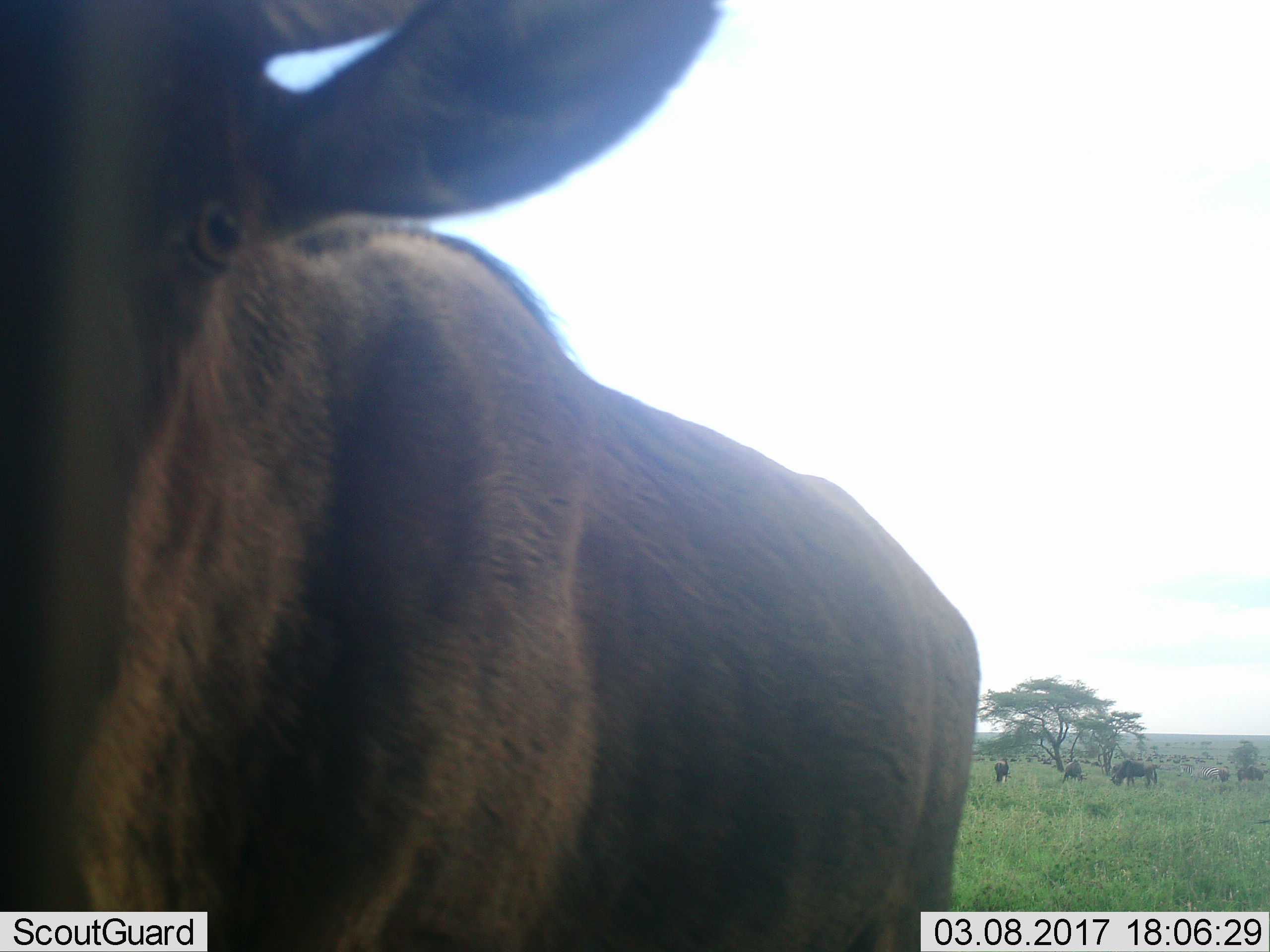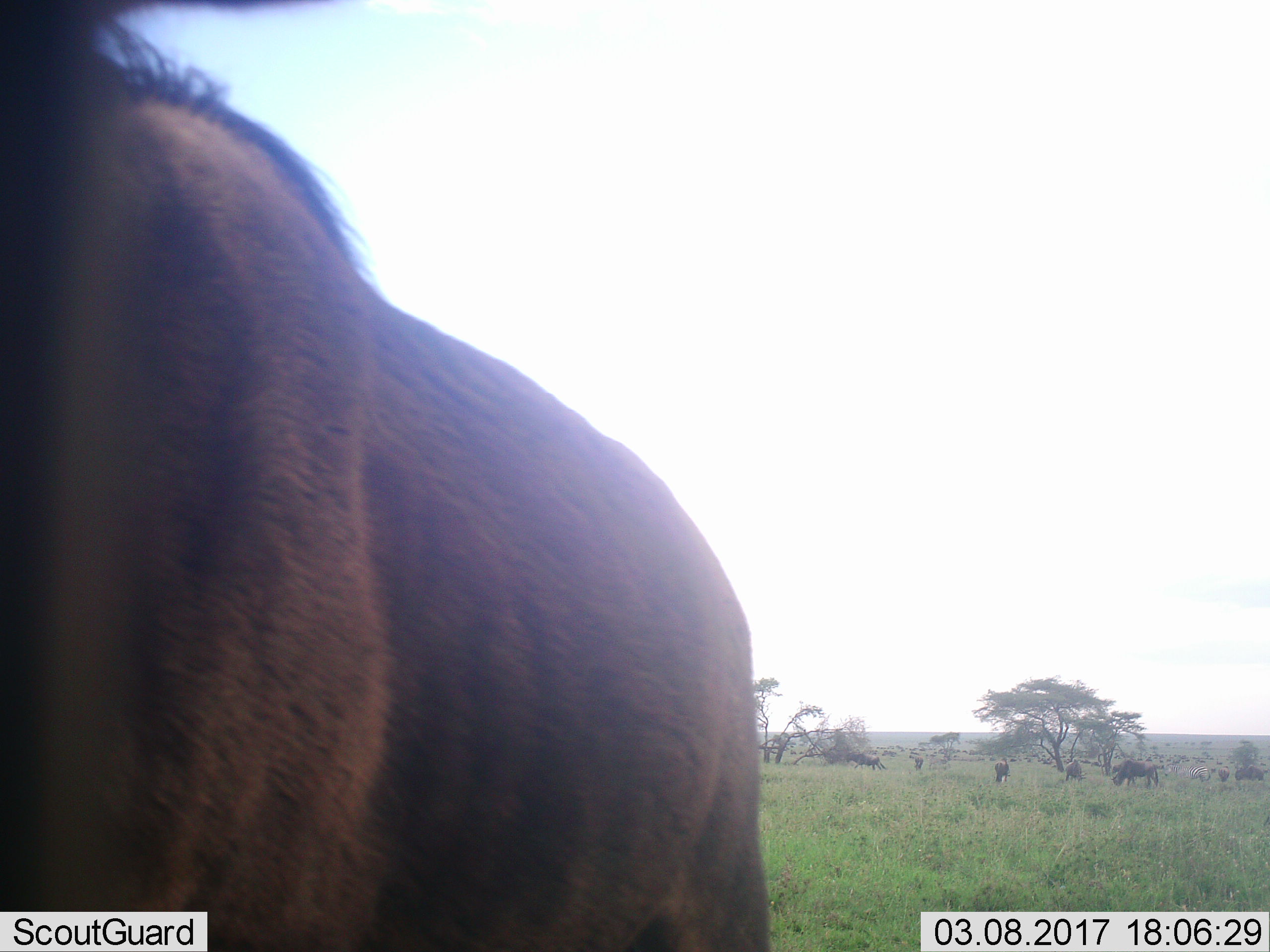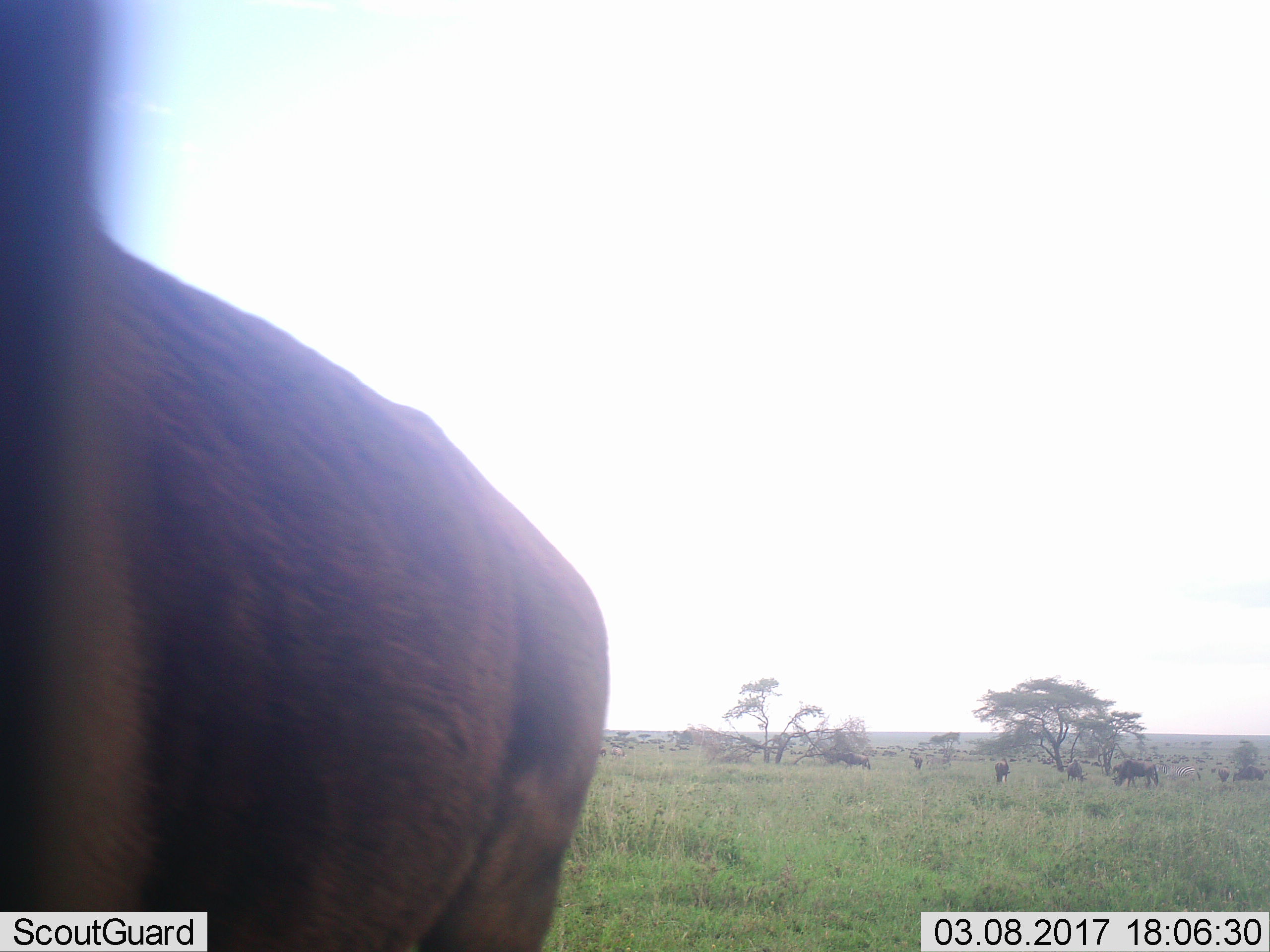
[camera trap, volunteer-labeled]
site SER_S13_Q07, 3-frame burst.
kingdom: Animalia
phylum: Chordata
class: Mammalia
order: Artiodactyla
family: Bovidae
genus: Connochaetes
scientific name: Connochaetes taurinus taurinus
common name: blue wildebeest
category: wildebeestblue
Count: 6.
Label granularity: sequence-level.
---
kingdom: Animalia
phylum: Chordata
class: Mammalia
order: Perissodactyla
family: Equidae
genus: Equus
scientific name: Equus quagga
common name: plains zebra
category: zebraplains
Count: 2.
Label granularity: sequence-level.